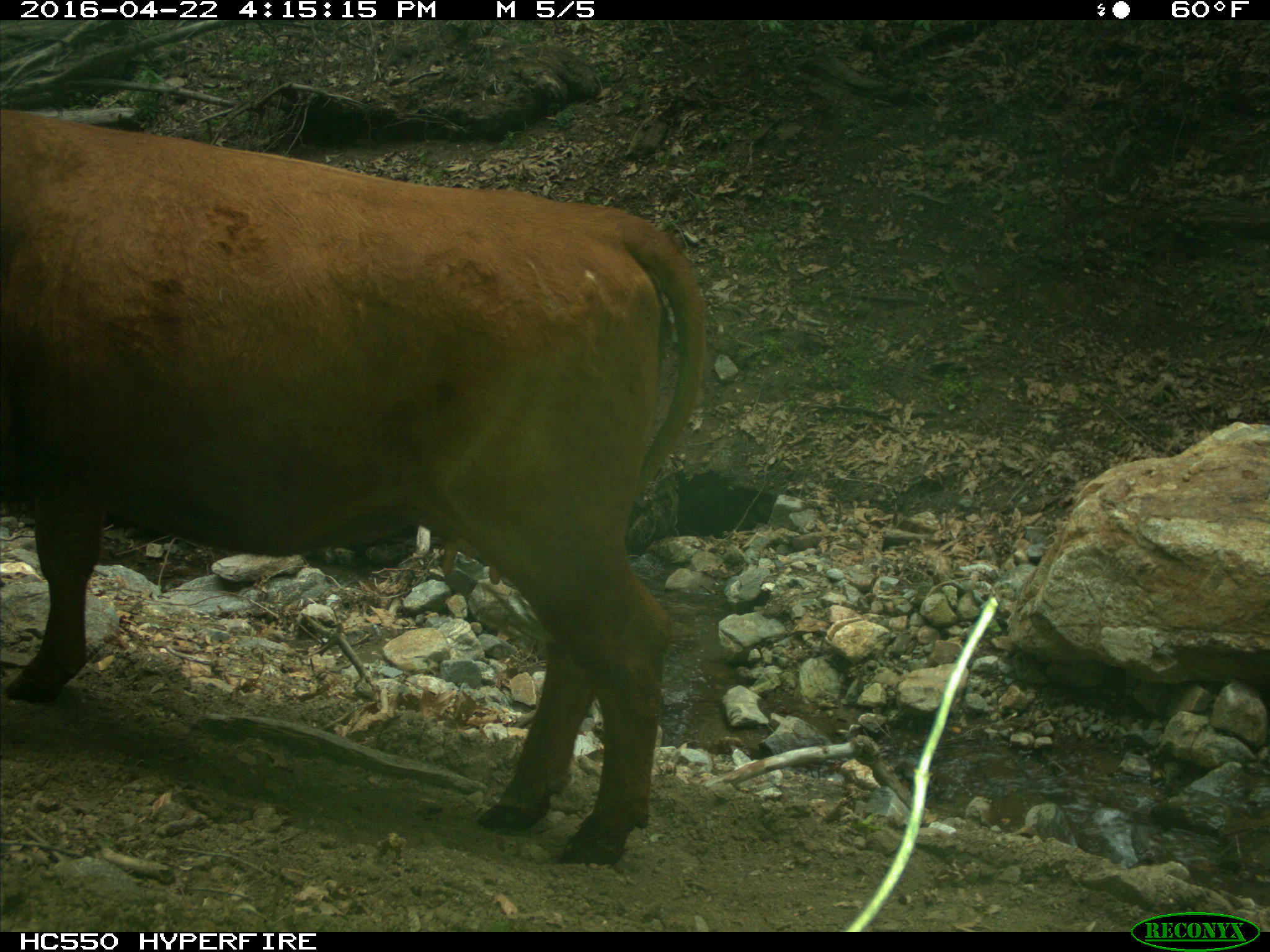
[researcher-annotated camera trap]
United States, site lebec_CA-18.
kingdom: Animalia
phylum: Chordata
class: Mammalia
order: Artiodactyla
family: Bovidae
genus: Bos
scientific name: Bos taurus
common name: domestic cow